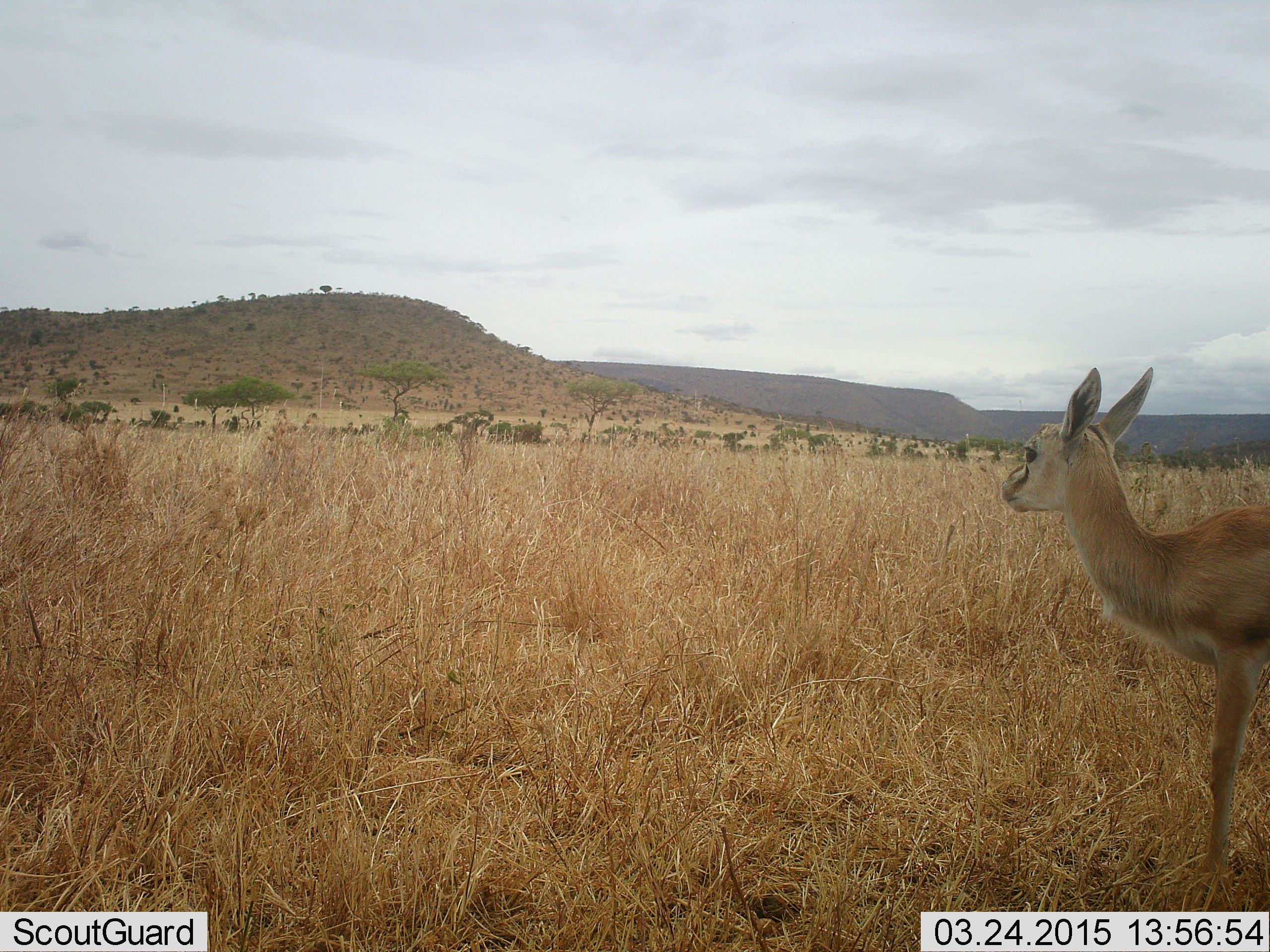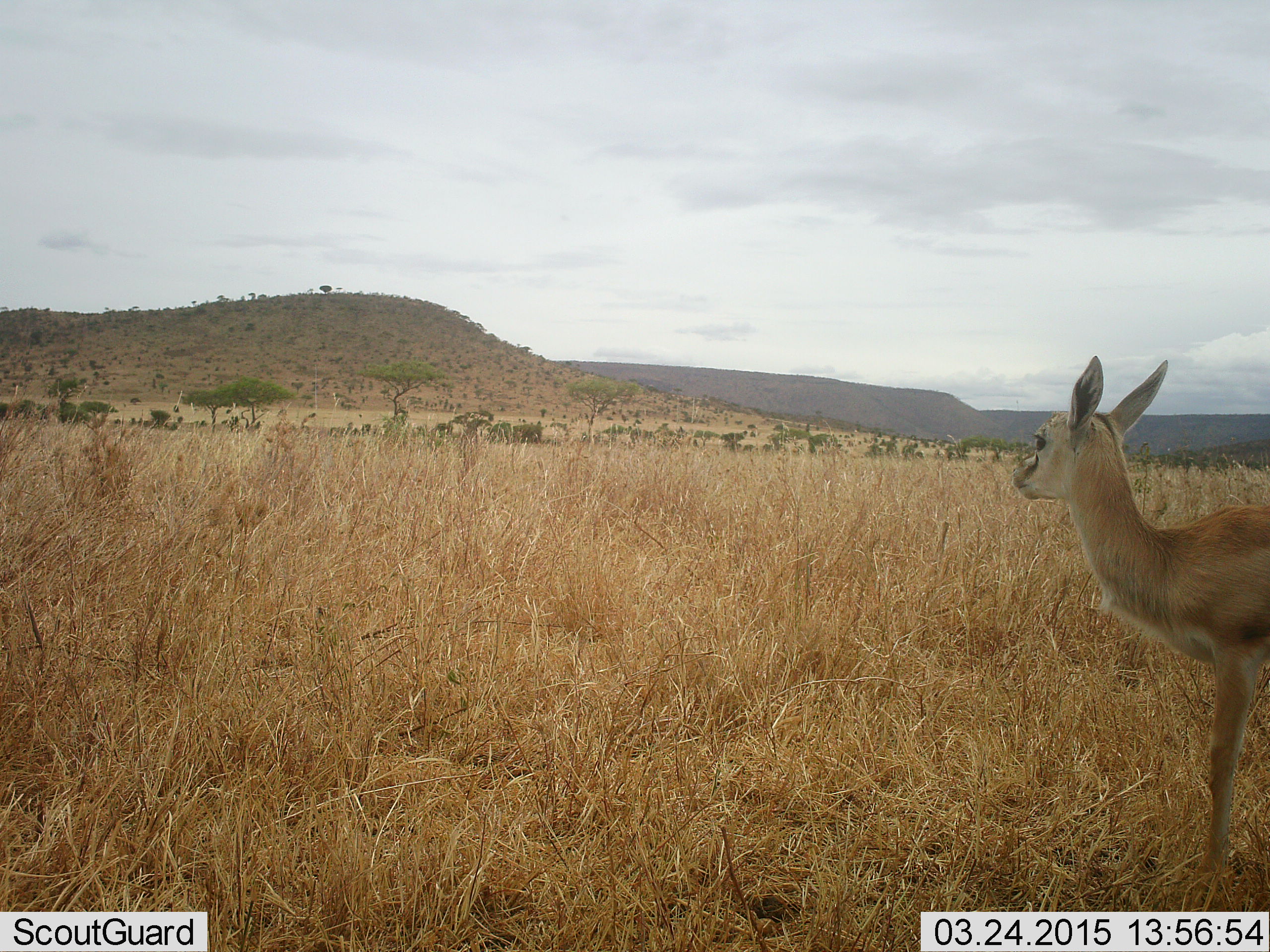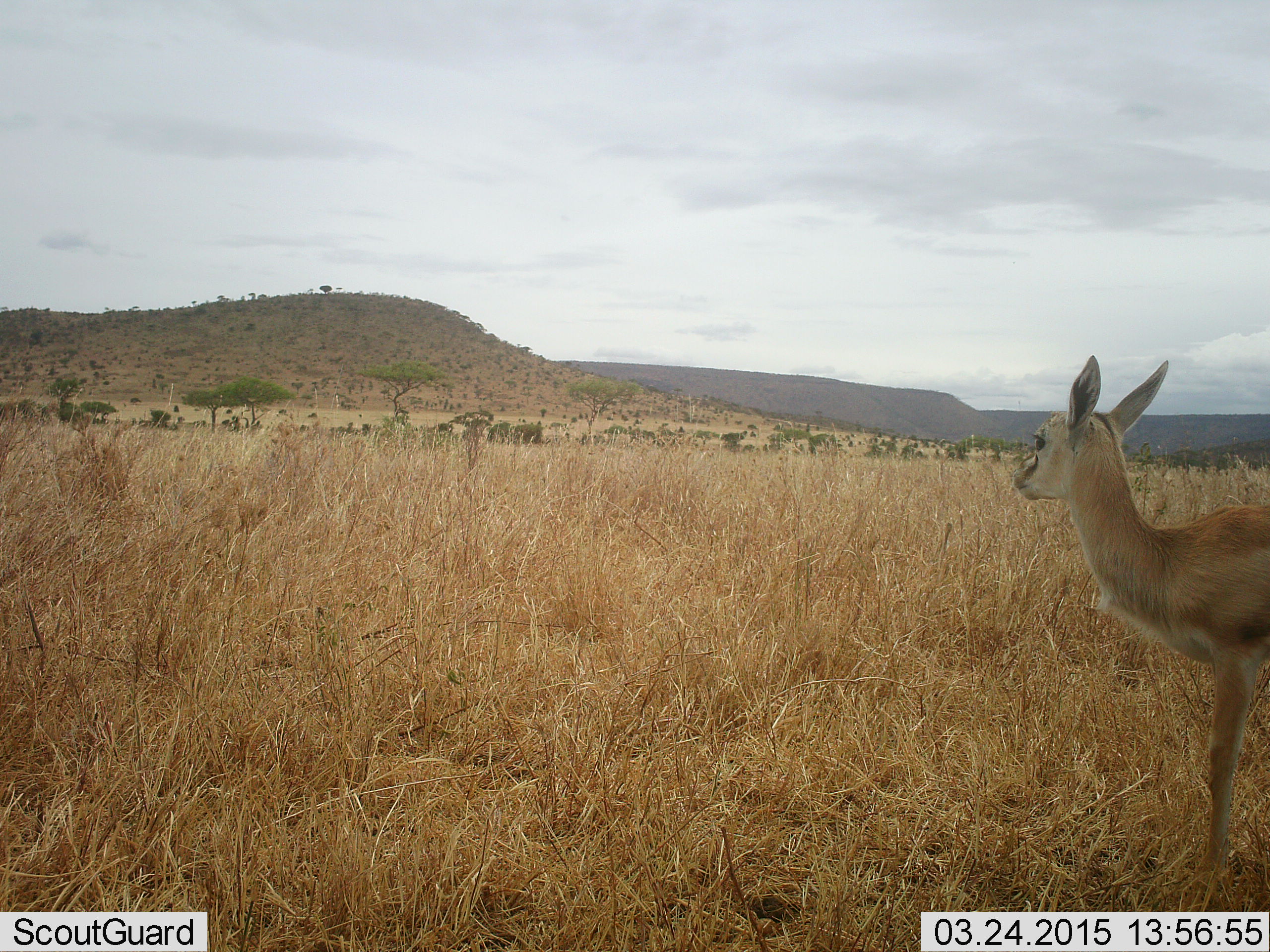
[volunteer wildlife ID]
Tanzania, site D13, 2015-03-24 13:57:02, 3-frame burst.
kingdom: Animalia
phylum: Chordata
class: Mammalia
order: Artiodactyla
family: Bovidae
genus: Eudorcas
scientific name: Eudorcas thomsonii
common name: thomson's gazelle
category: gazellethomsons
Gazellethomsons (thomson's gazelle) (Eudorcas thomsonii), count 1. Behavior (volunteer vote fractions): standing 100%, resting 0%, moving 0%, interacting 0%. Young present (vote fraction): 10%. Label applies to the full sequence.